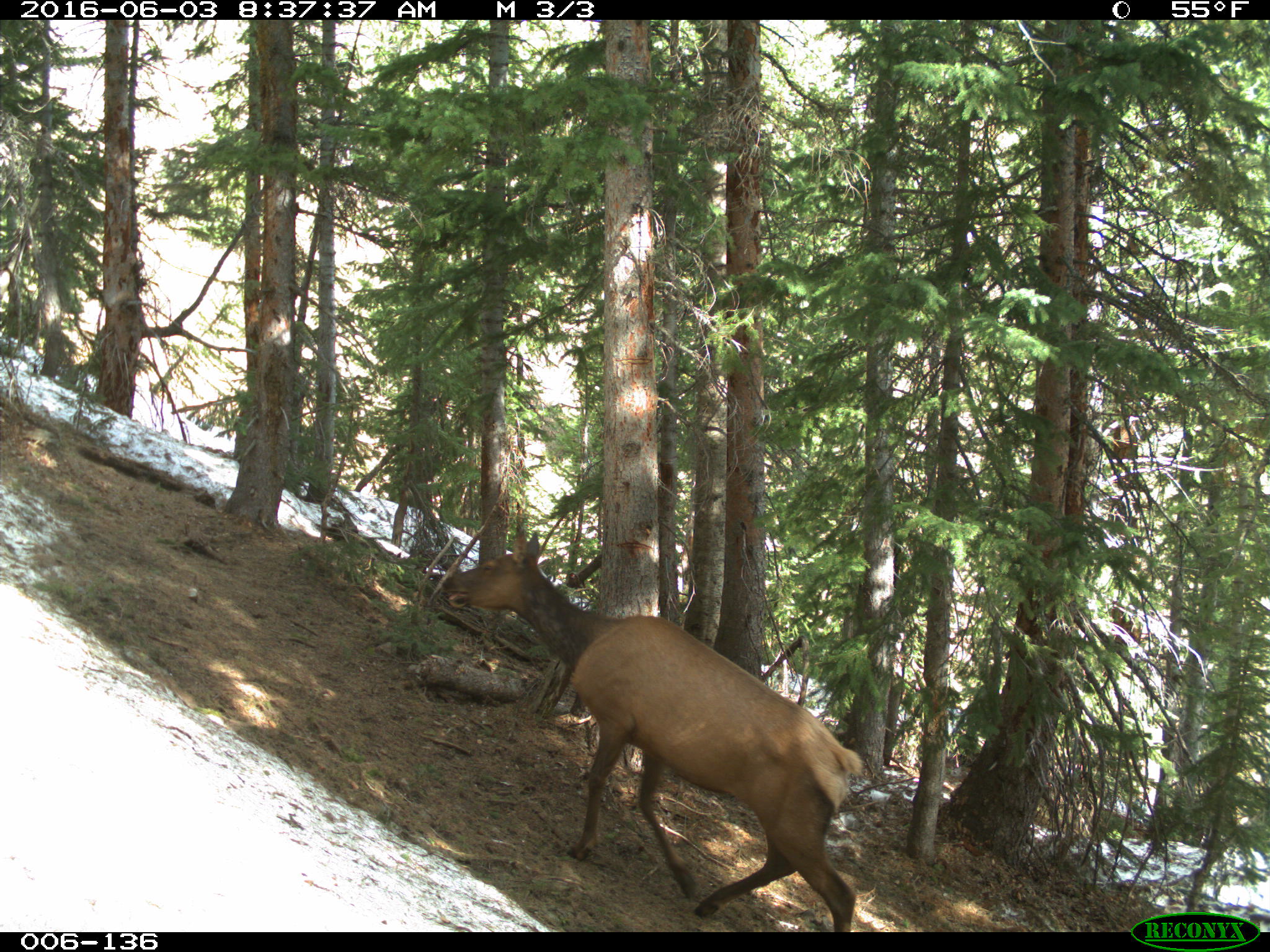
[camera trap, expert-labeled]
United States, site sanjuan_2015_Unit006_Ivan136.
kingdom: Animalia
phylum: Chordata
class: Mammalia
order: Artiodactyla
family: Cervidae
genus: Cervus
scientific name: Cervus elaphus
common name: red deer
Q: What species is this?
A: Cervus elaphus (red deer).